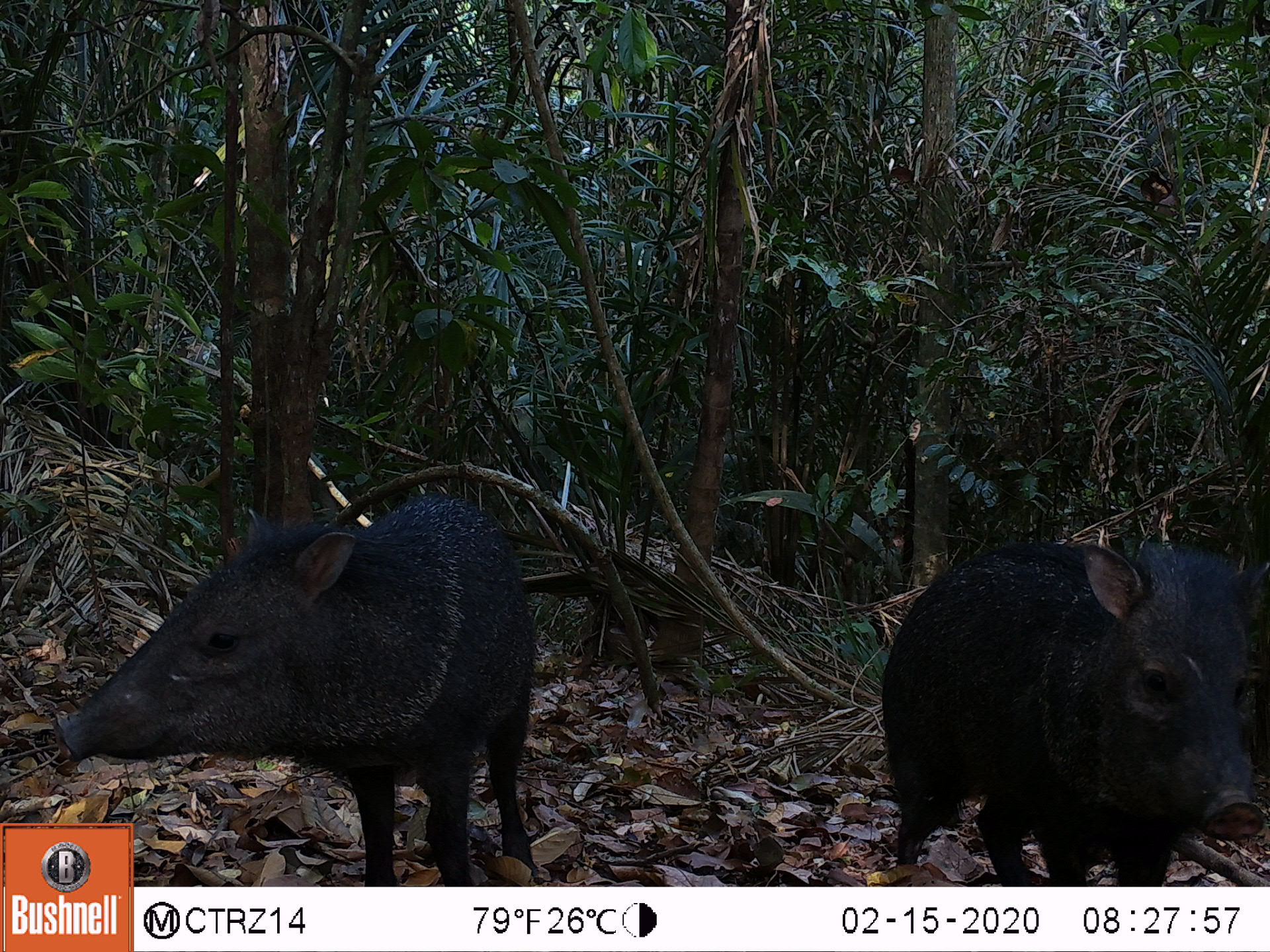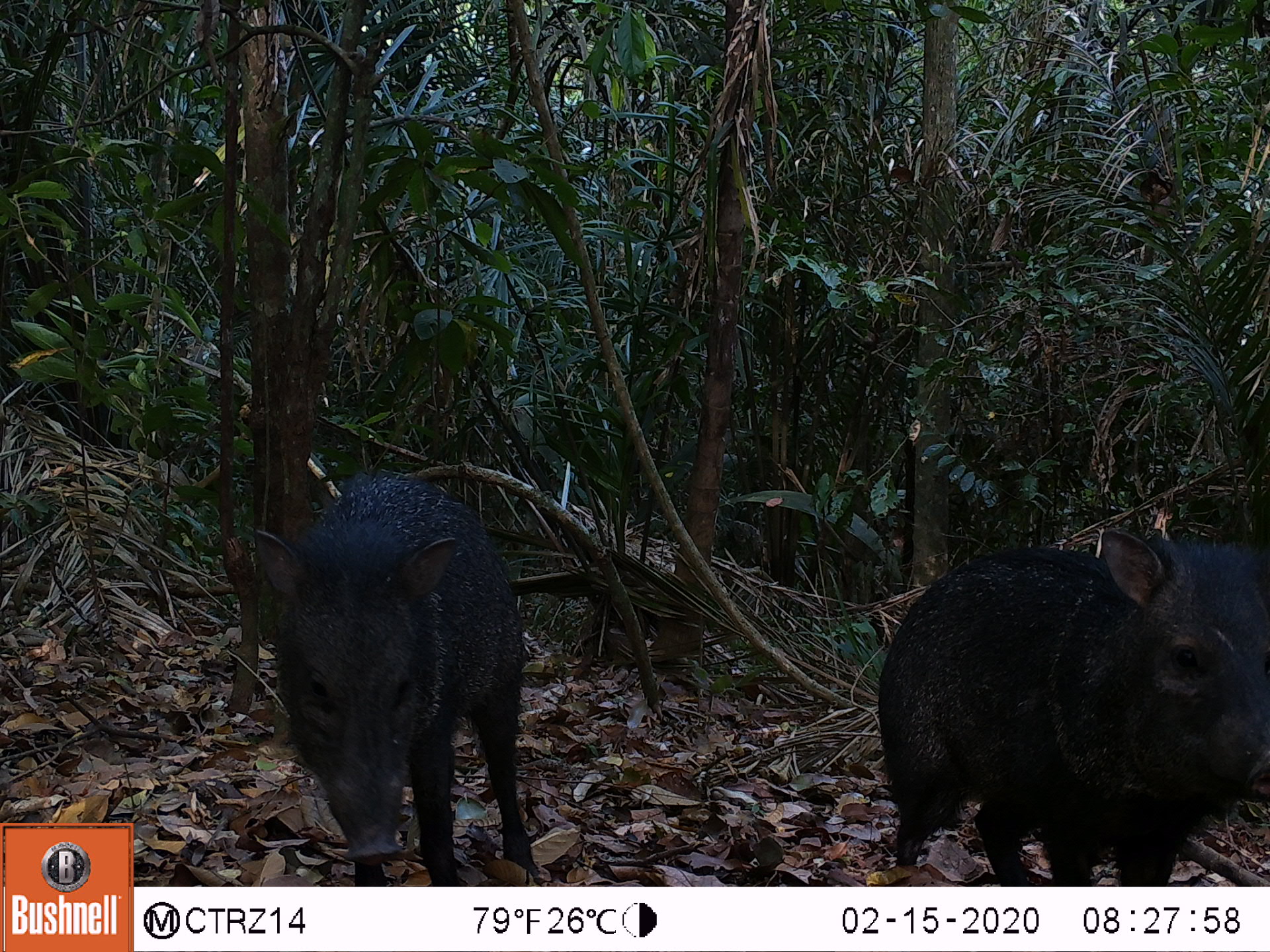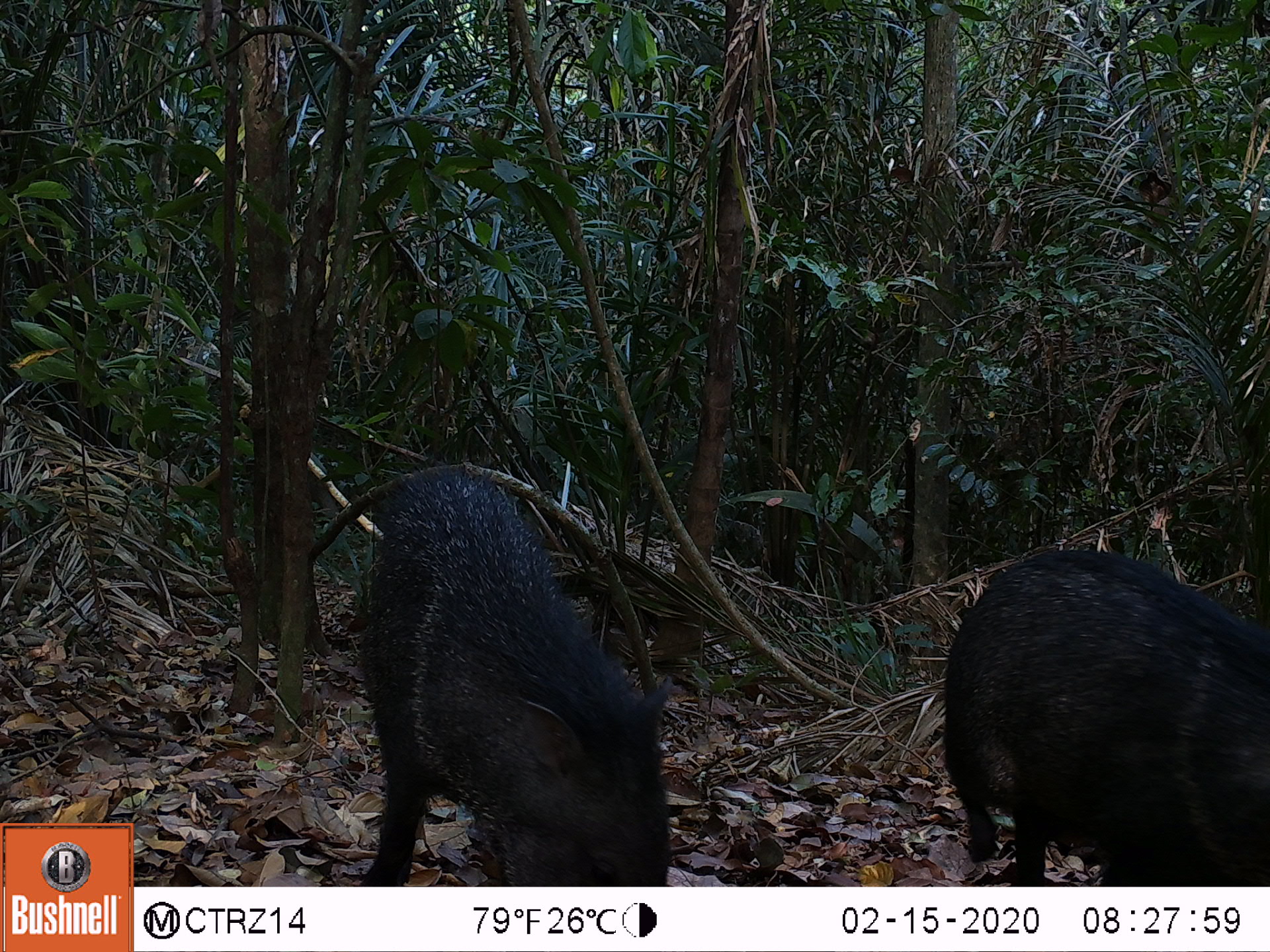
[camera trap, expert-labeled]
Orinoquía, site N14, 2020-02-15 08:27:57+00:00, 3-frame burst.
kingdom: Animalia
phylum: Chordata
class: Mammalia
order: Artiodactyla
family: Tayassuidae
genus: Pecari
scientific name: Pecari tajacu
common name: collared peccary